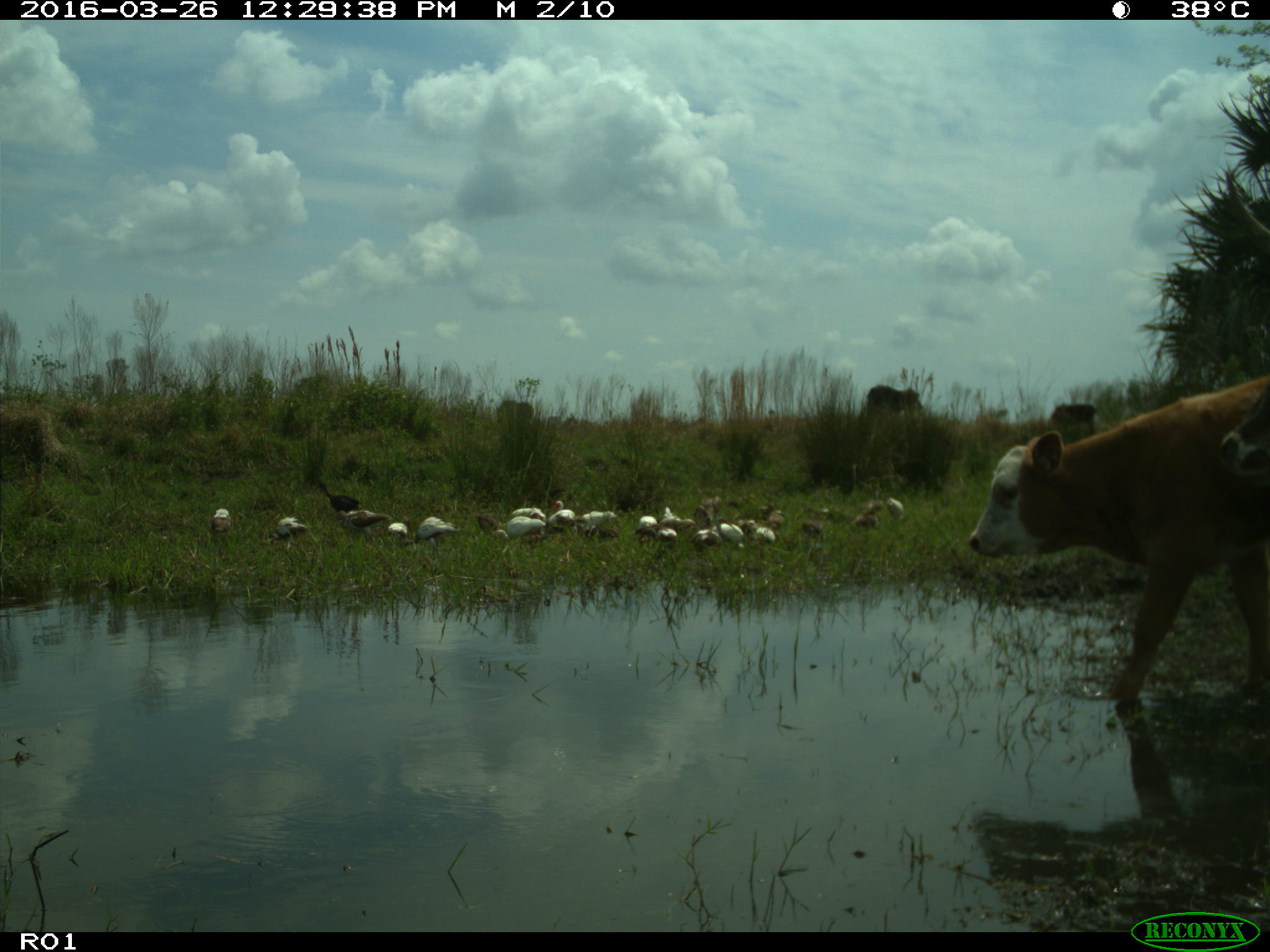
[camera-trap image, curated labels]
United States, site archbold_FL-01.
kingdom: Animalia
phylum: Chordata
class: Mammalia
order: Artiodactyla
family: Bovidae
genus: Bos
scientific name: Bos taurus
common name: domestic cow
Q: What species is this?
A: Bos taurus (domestic cow).